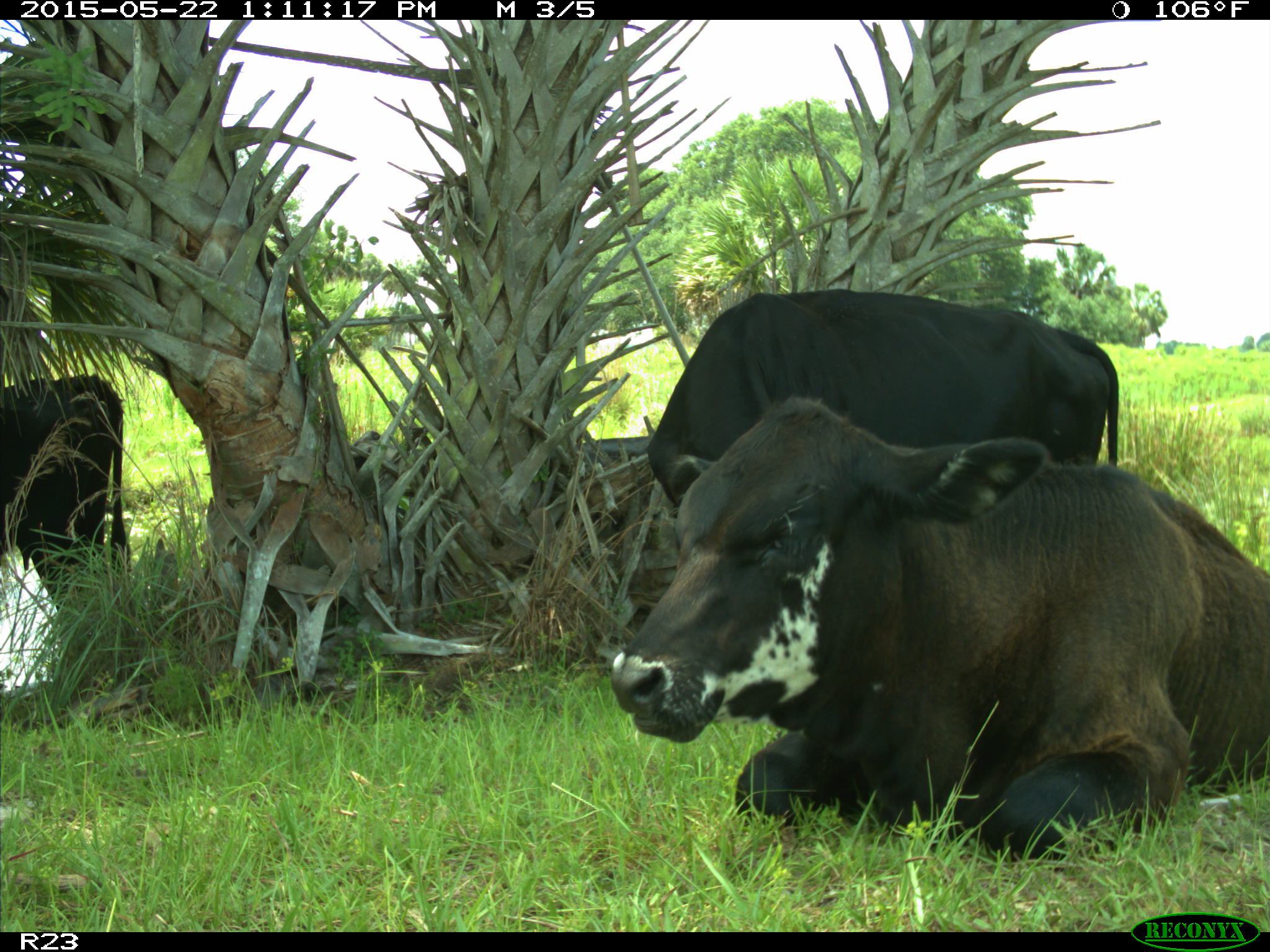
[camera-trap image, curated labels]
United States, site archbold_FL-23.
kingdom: Animalia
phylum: Chordata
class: Mammalia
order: Artiodactyla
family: Bovidae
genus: Bos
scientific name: Bos taurus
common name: domestic cow